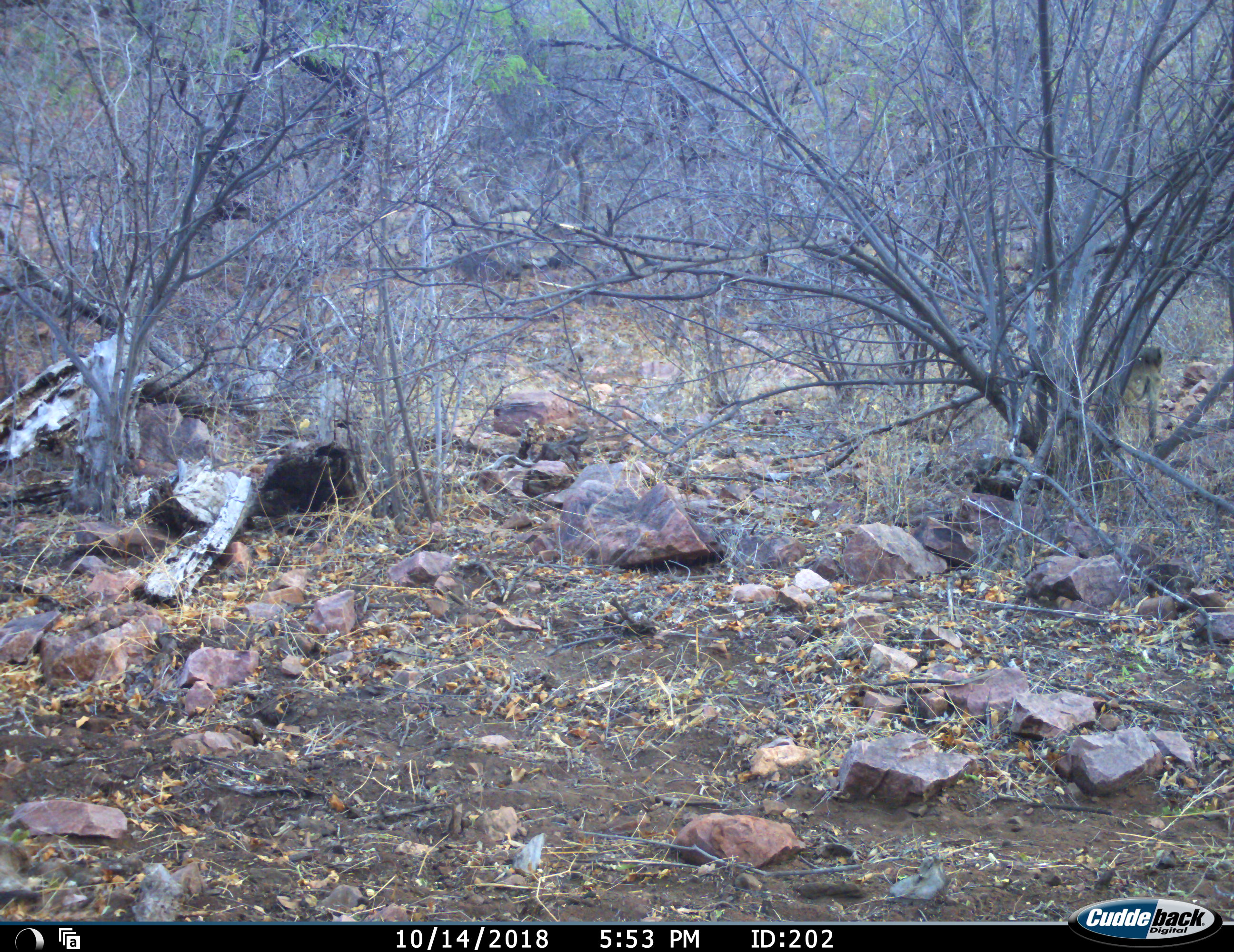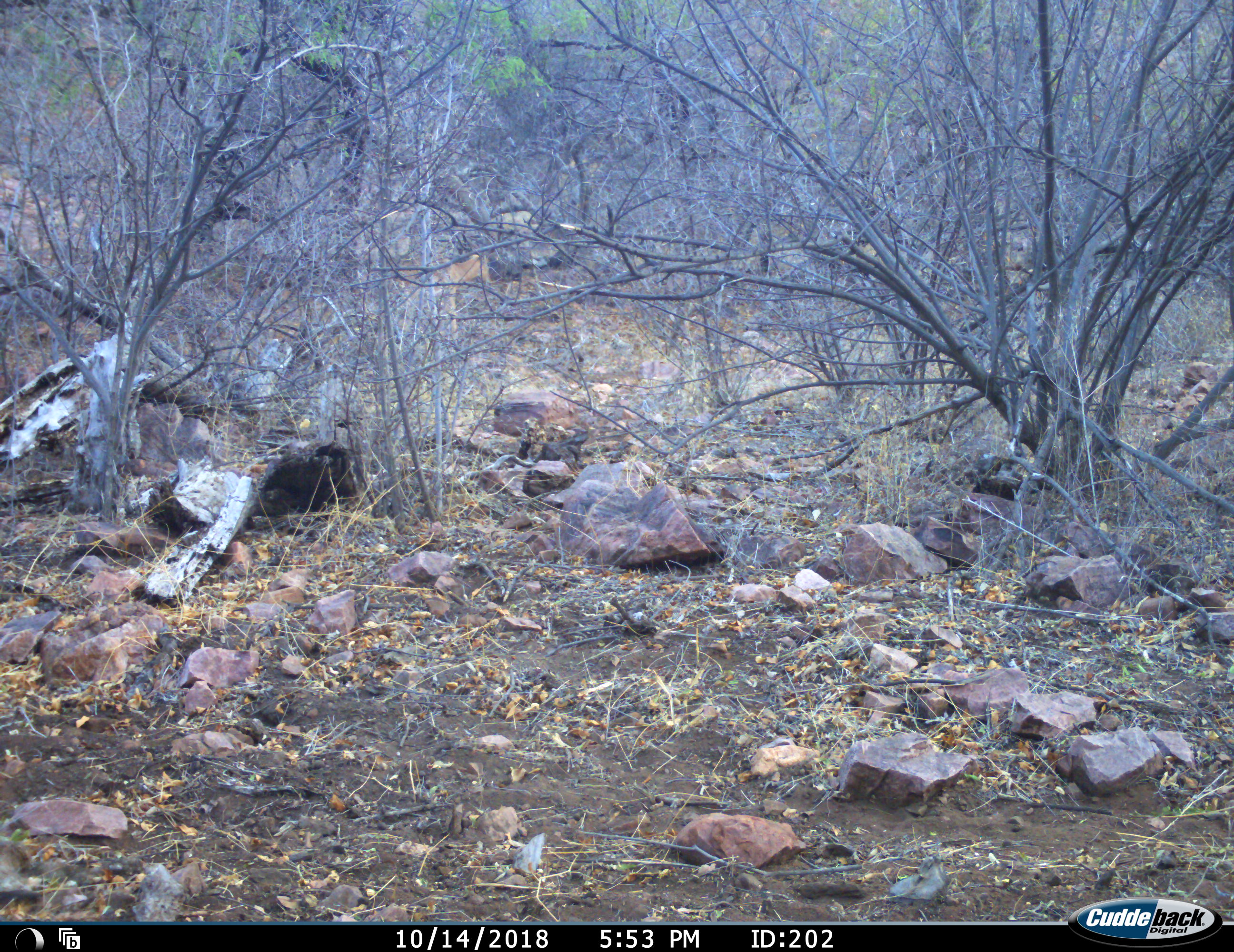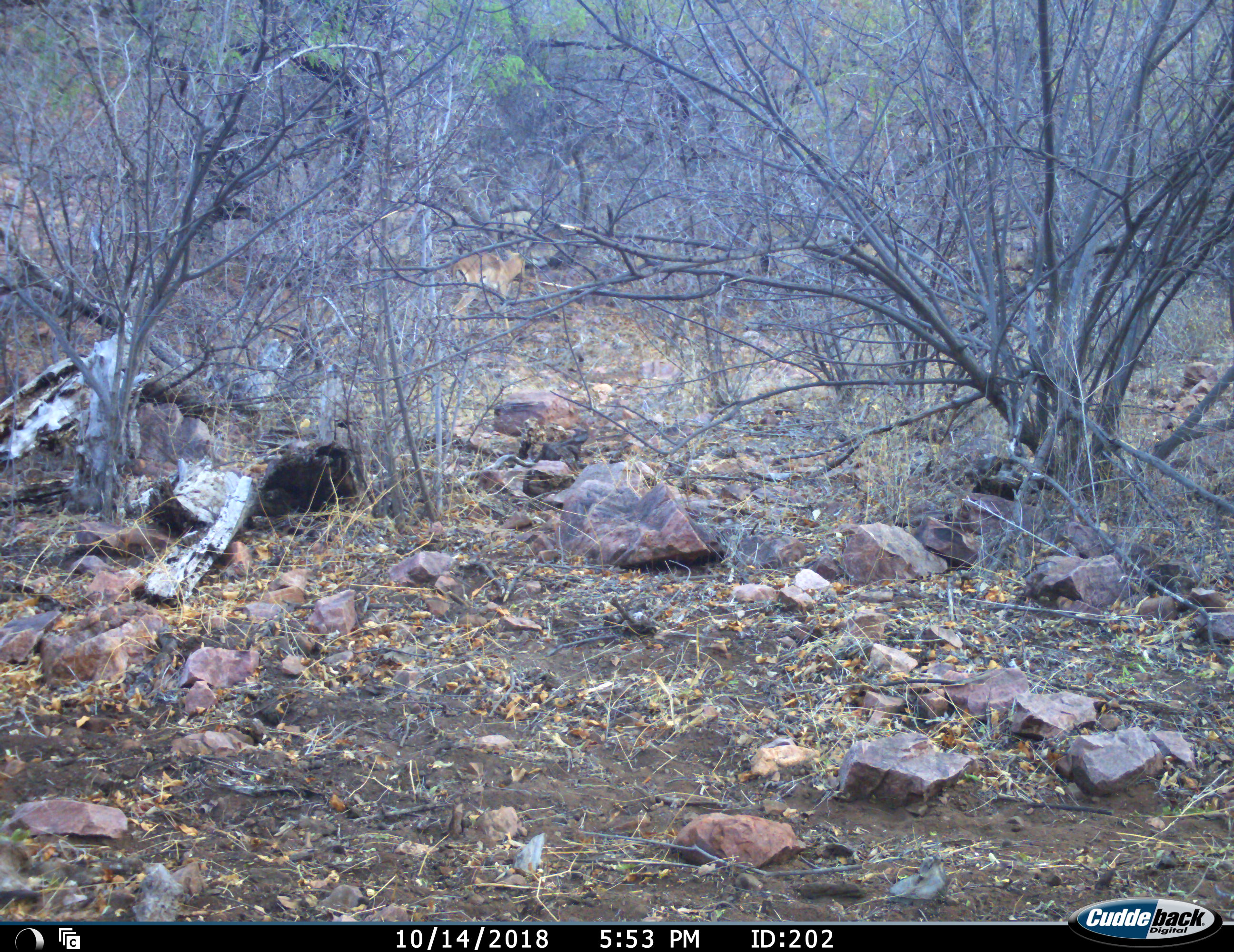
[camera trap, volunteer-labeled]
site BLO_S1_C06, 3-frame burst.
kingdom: Animalia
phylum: Chordata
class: Mammalia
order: Artiodactyla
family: Bovidae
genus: Aepyceros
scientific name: Aepyceros melampus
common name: impala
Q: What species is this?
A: Impala (Aepyceros melampus).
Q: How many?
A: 1.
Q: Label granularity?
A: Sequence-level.